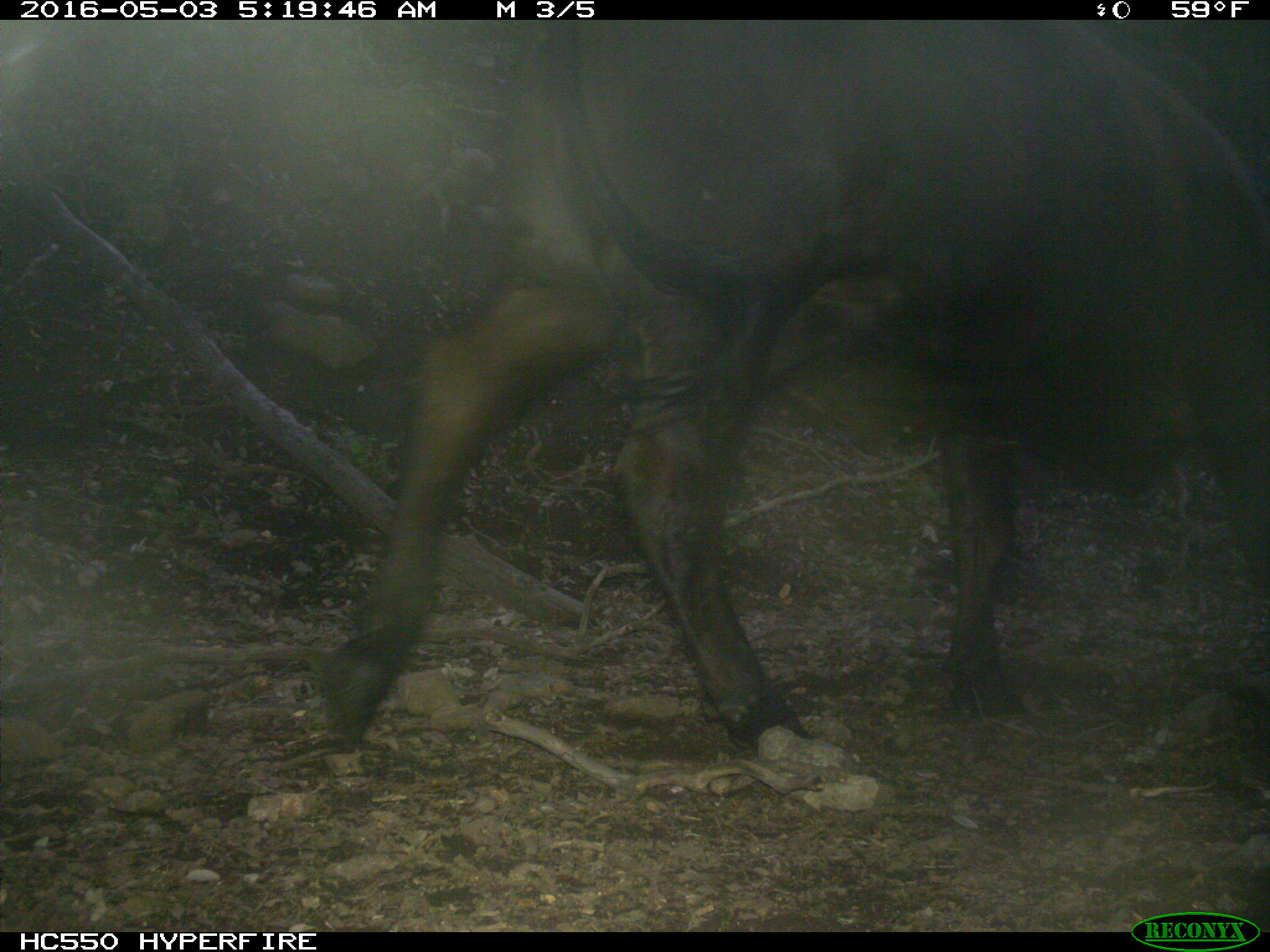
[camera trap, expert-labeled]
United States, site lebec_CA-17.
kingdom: Animalia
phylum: Chordata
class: Mammalia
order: Artiodactyla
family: Bovidae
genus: Bos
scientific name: Bos taurus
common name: domestic cow